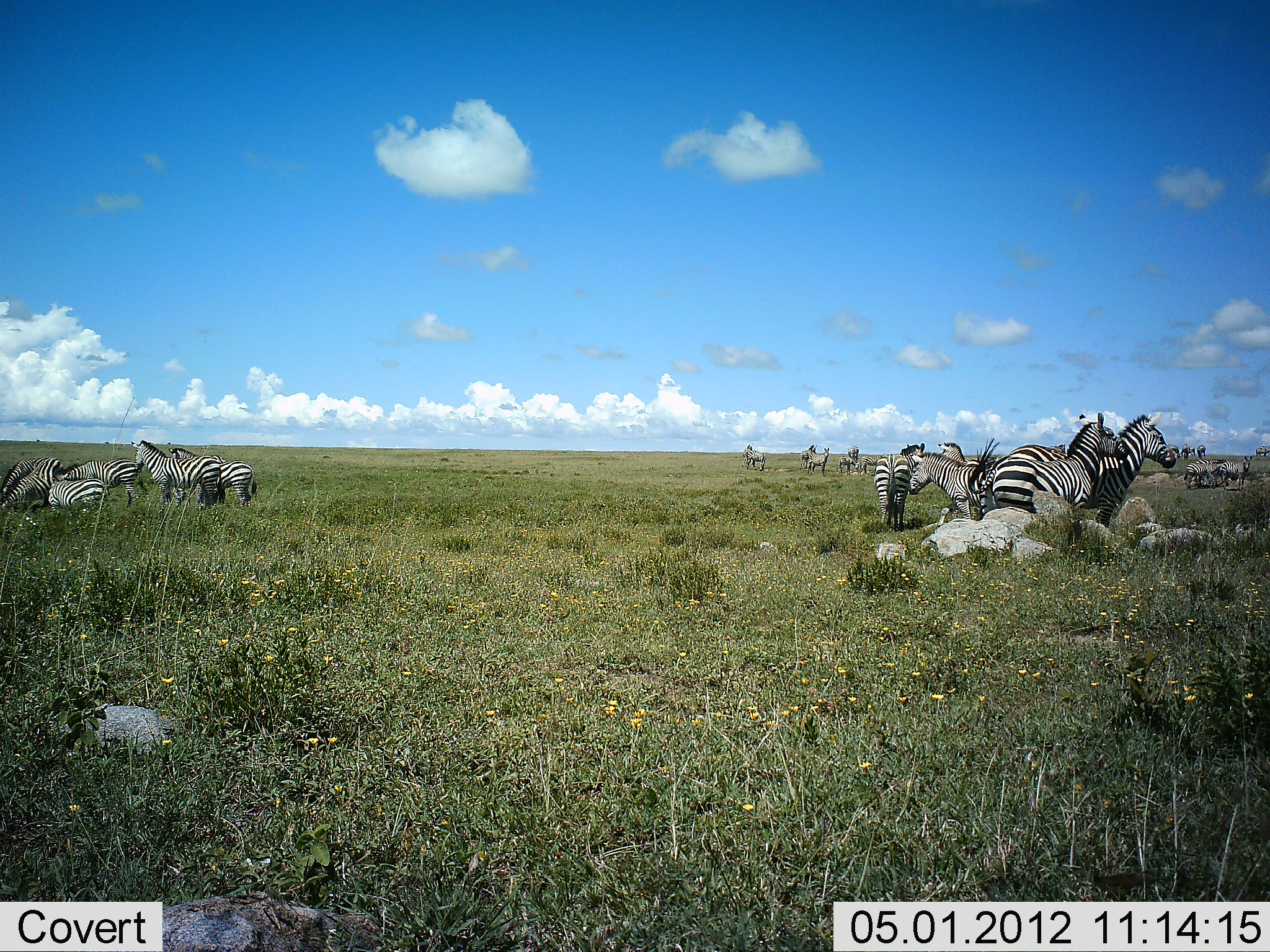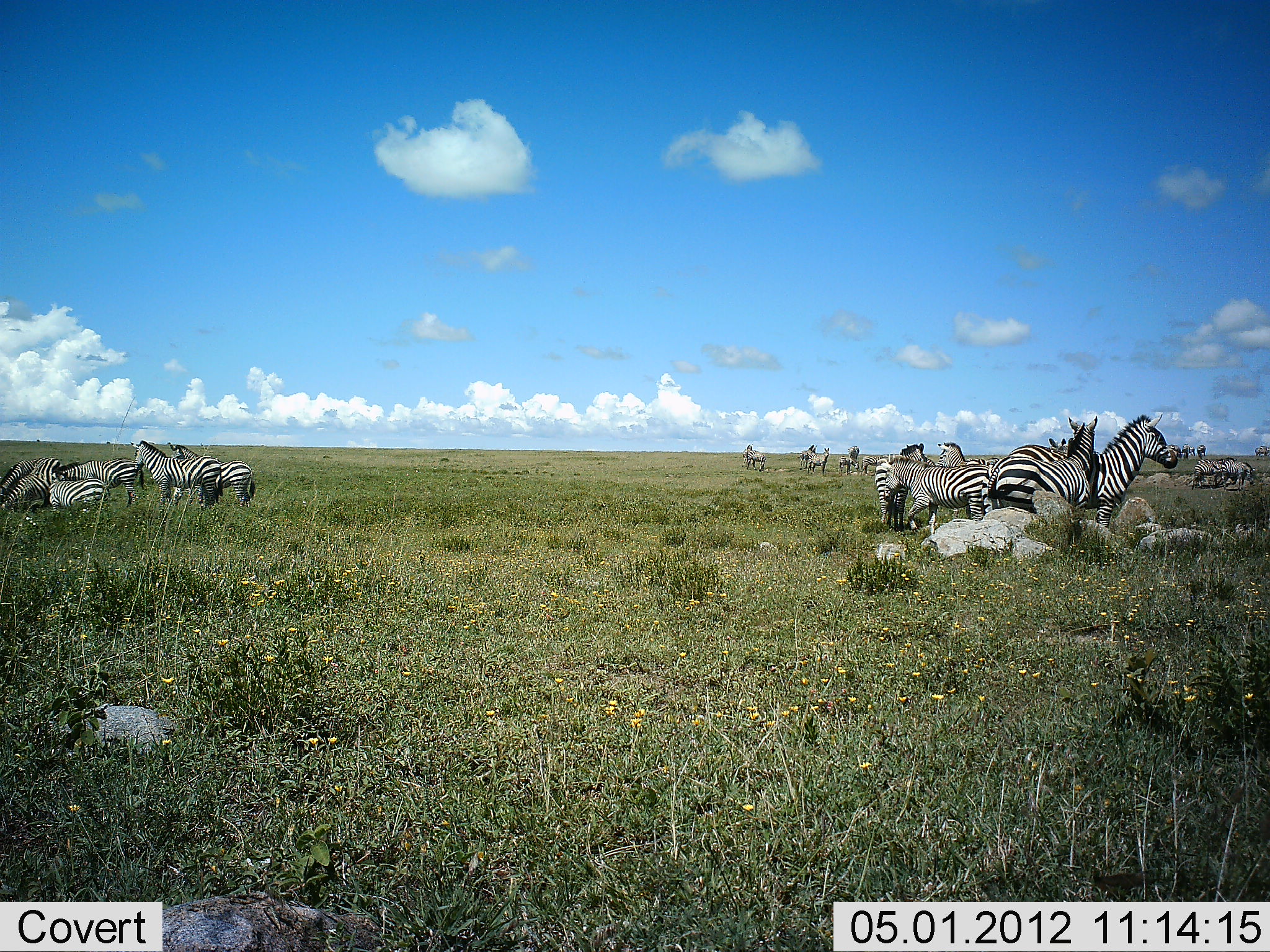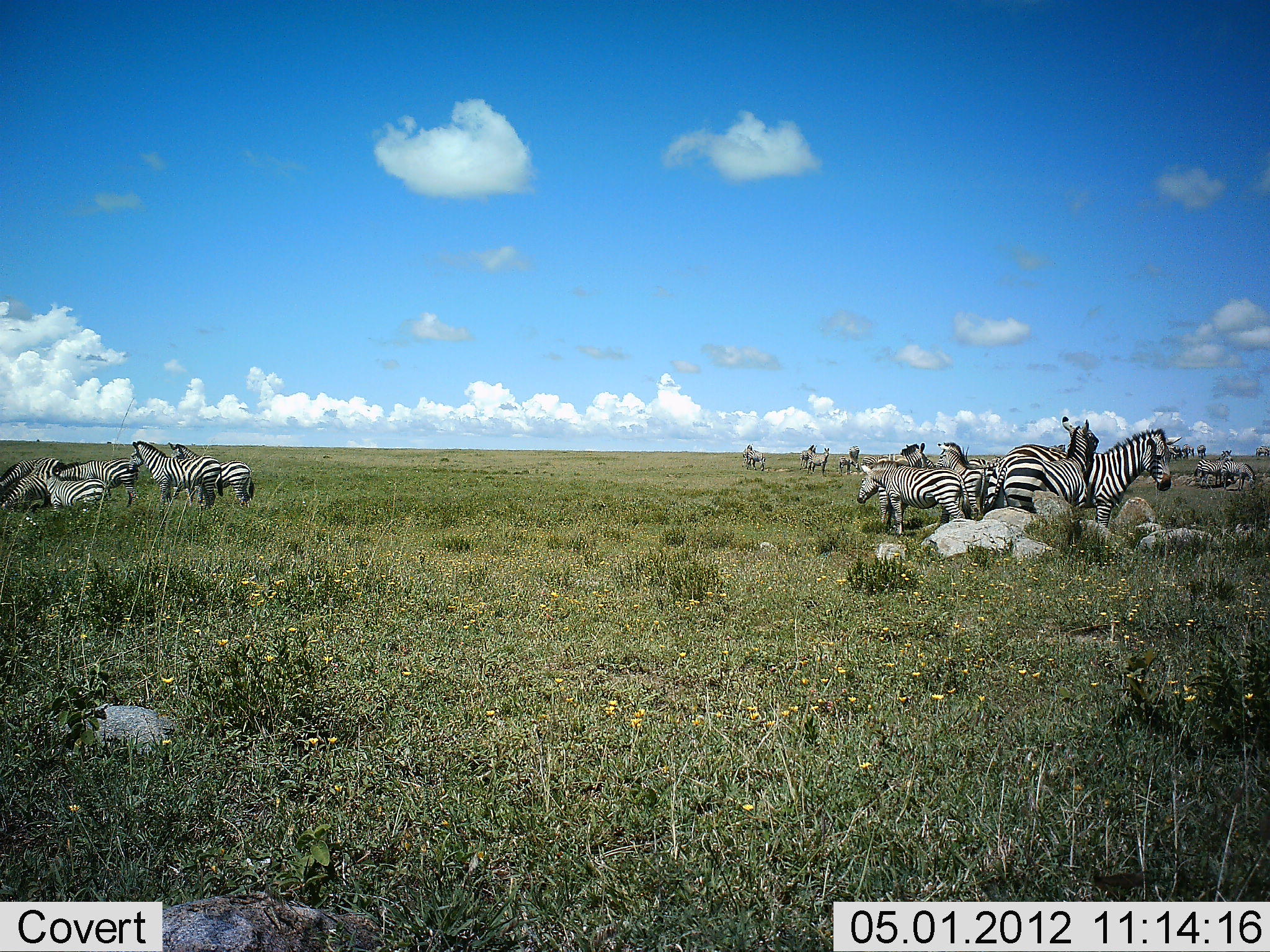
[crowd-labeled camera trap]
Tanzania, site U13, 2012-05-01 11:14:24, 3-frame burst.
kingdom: Animalia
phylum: Chordata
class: Mammalia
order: Perissodactyla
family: Equidae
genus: Equus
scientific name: Equus quagga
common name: plains zebra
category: zebra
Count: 11-50.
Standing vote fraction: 94%.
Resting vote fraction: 25%.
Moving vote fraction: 31%.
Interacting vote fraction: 25%.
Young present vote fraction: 12%.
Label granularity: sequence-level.